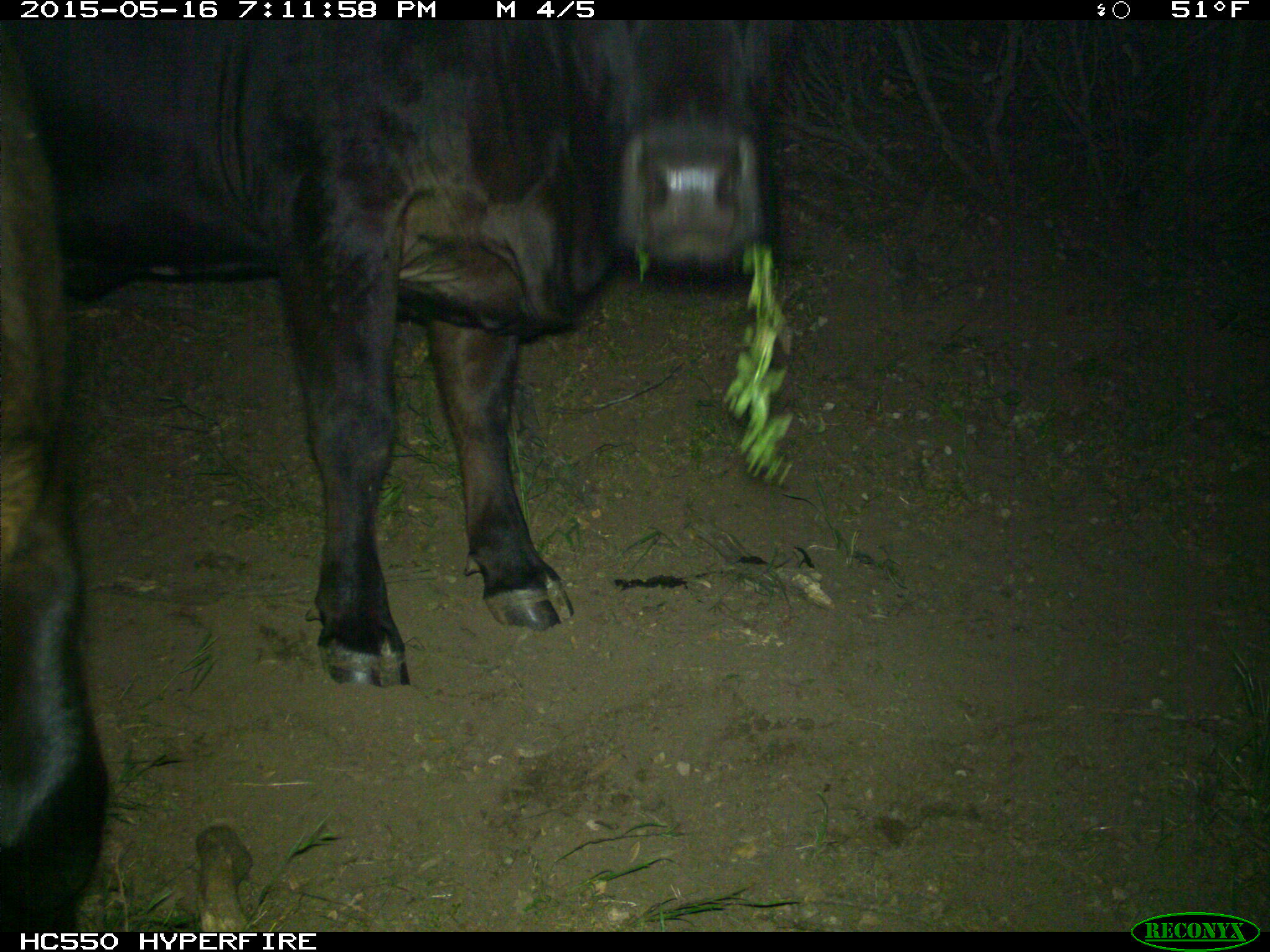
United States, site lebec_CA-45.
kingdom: Animalia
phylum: Chordata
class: Mammalia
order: Artiodactyla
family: Bovidae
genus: Bos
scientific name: Bos taurus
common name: domestic cow